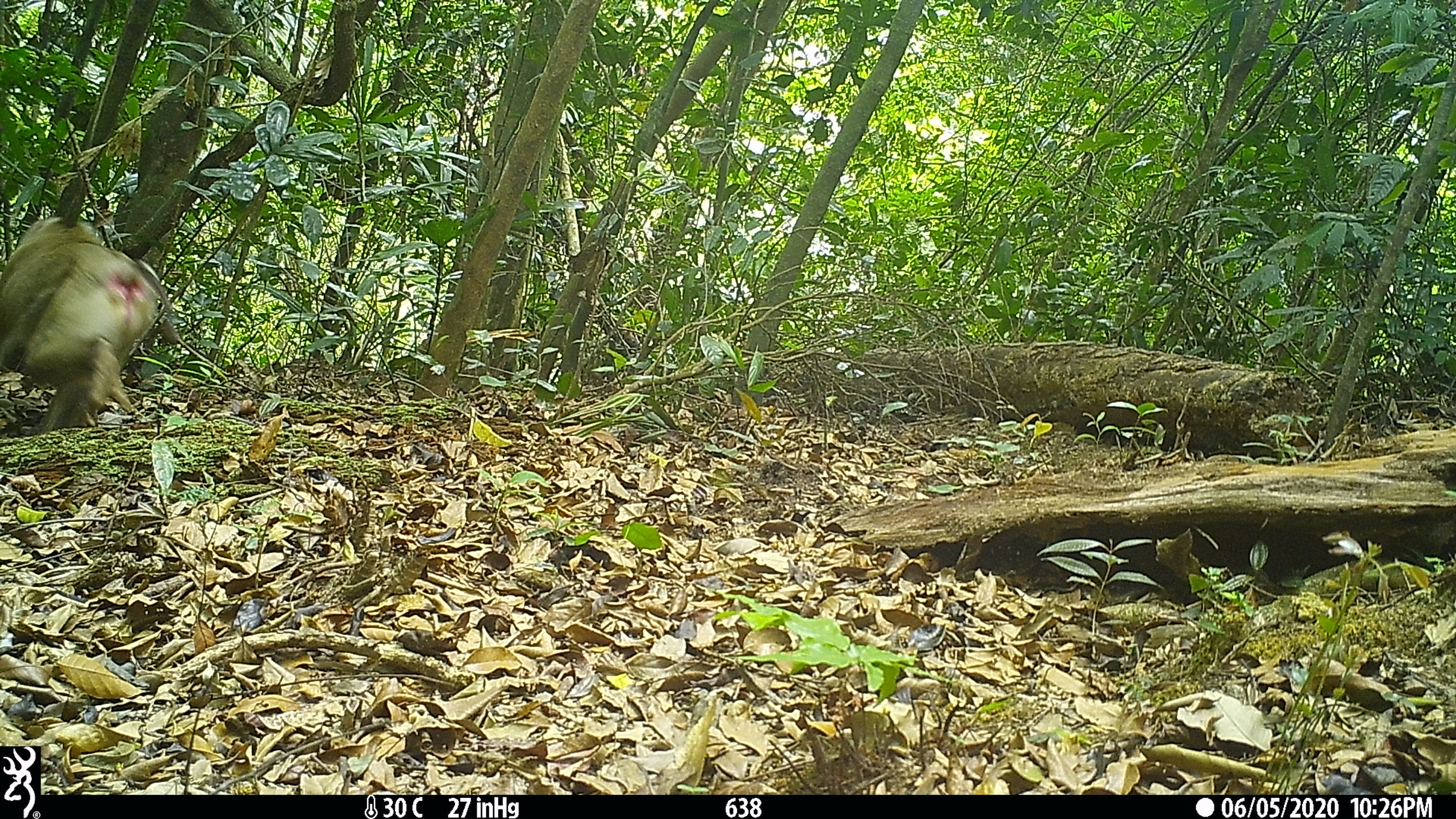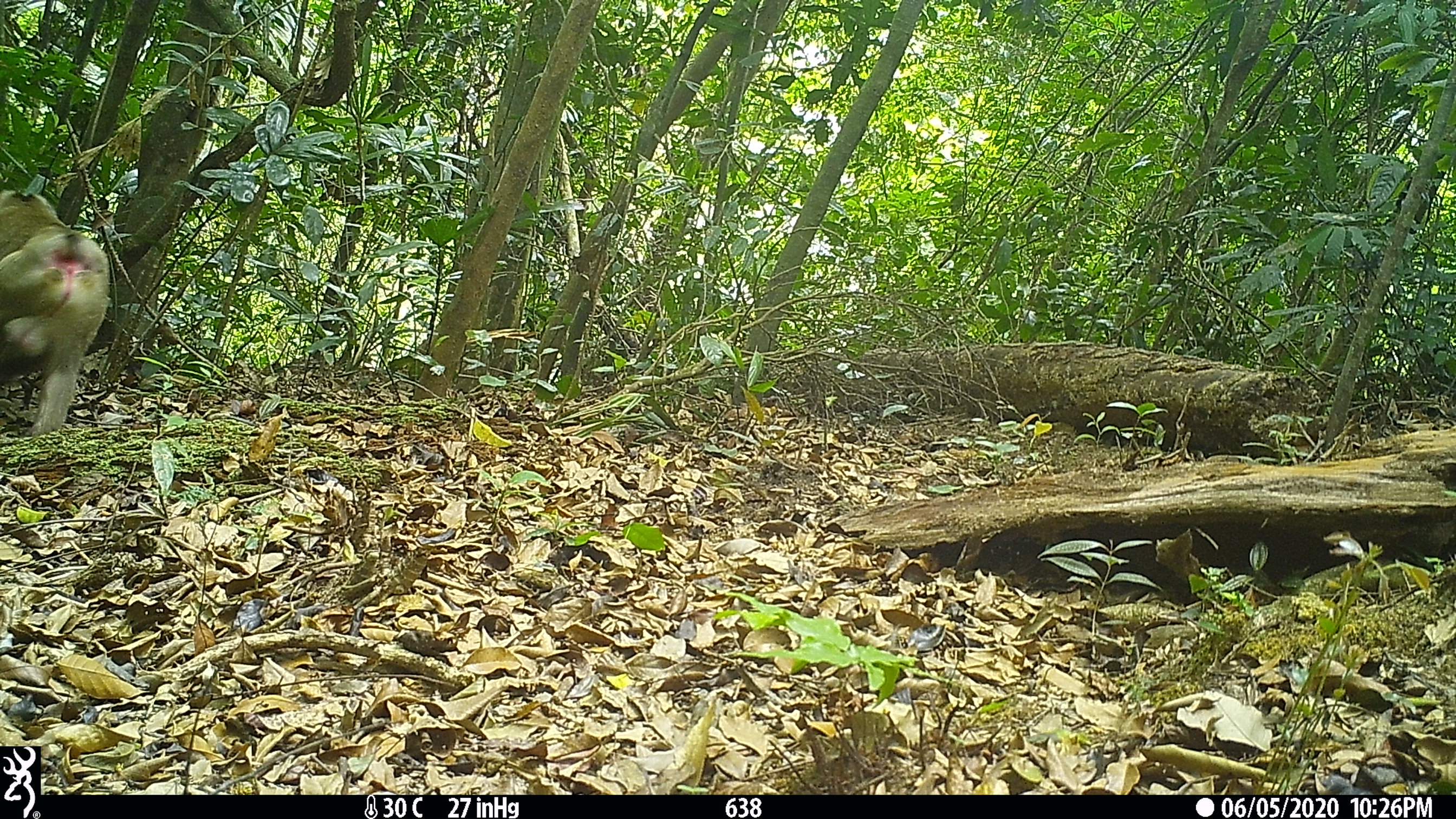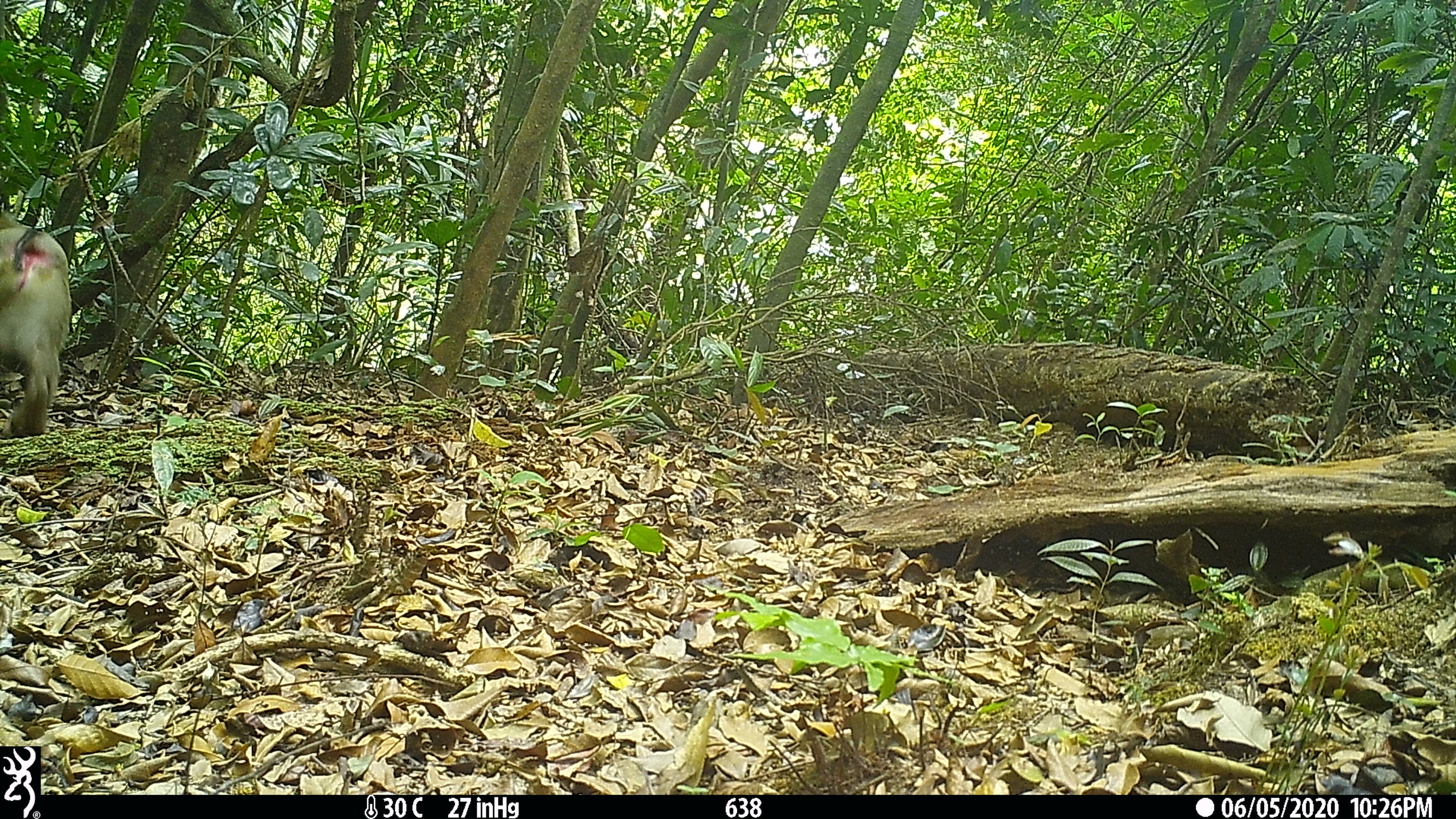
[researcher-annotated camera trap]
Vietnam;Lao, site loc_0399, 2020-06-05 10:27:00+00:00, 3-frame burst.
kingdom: Animalia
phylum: Chordata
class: Mammalia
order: Primates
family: Cercopithecidae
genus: Macaca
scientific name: Macaca nemestrina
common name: pig-tailed macaque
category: pig tailed macaque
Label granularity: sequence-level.